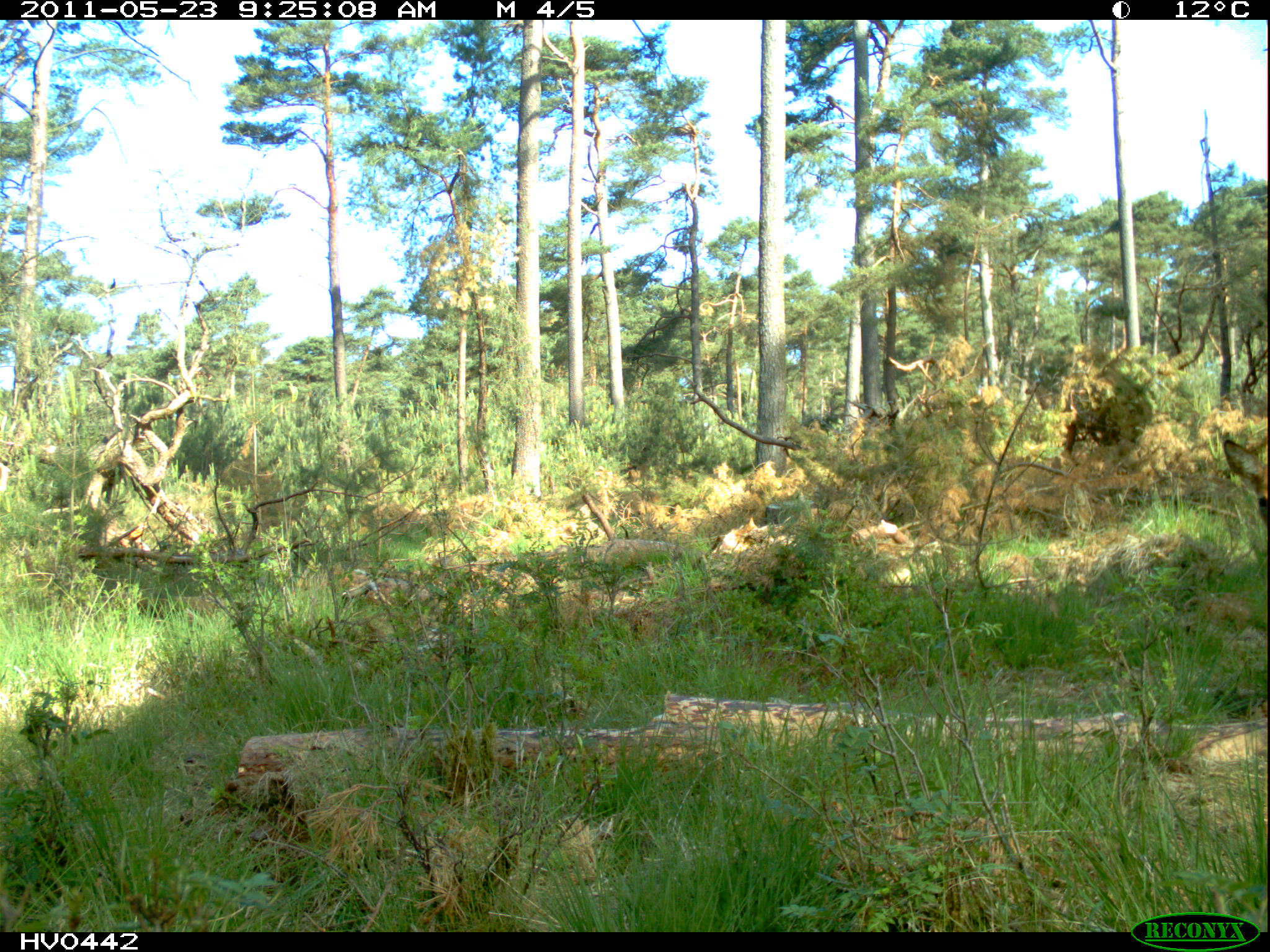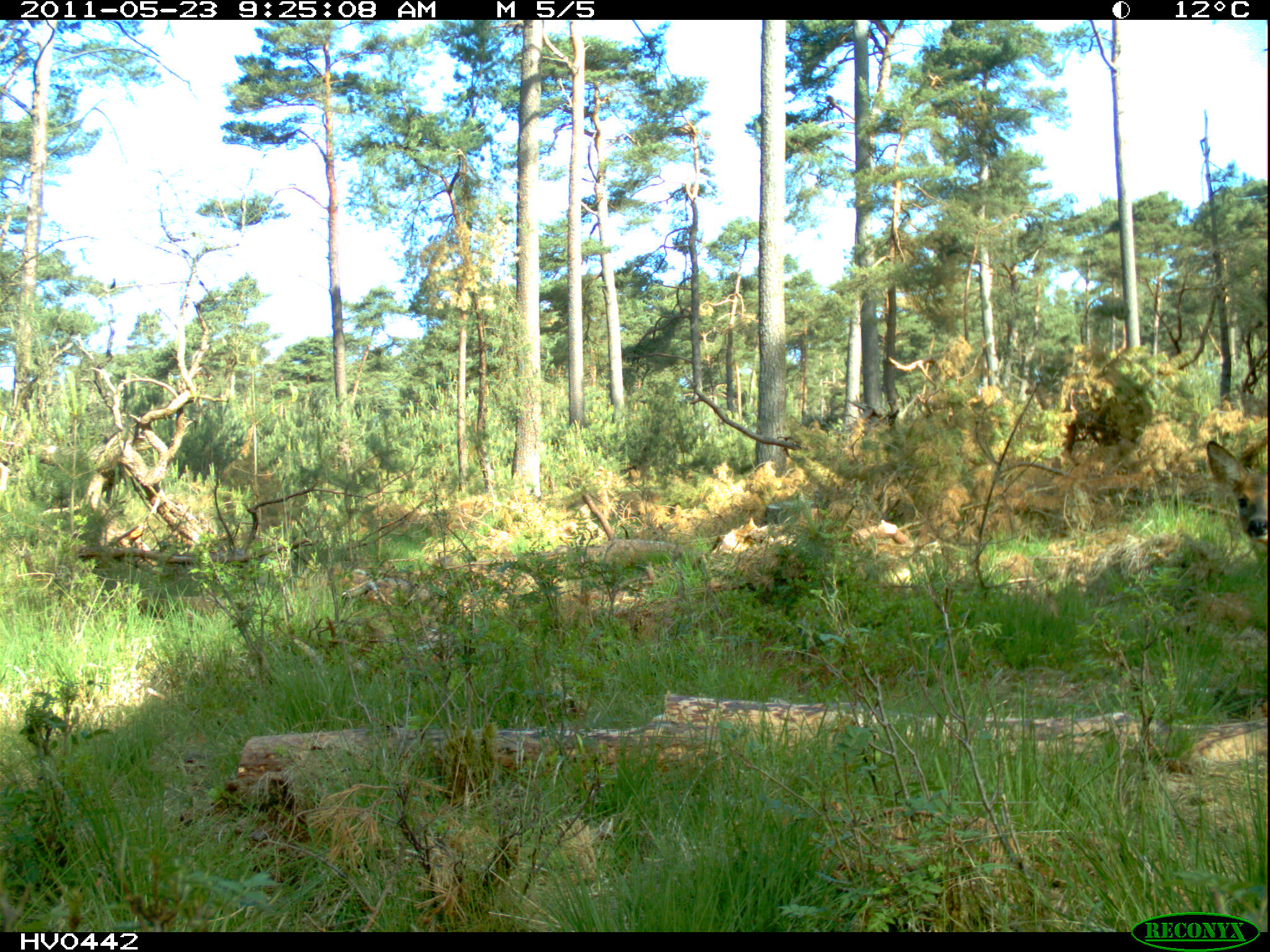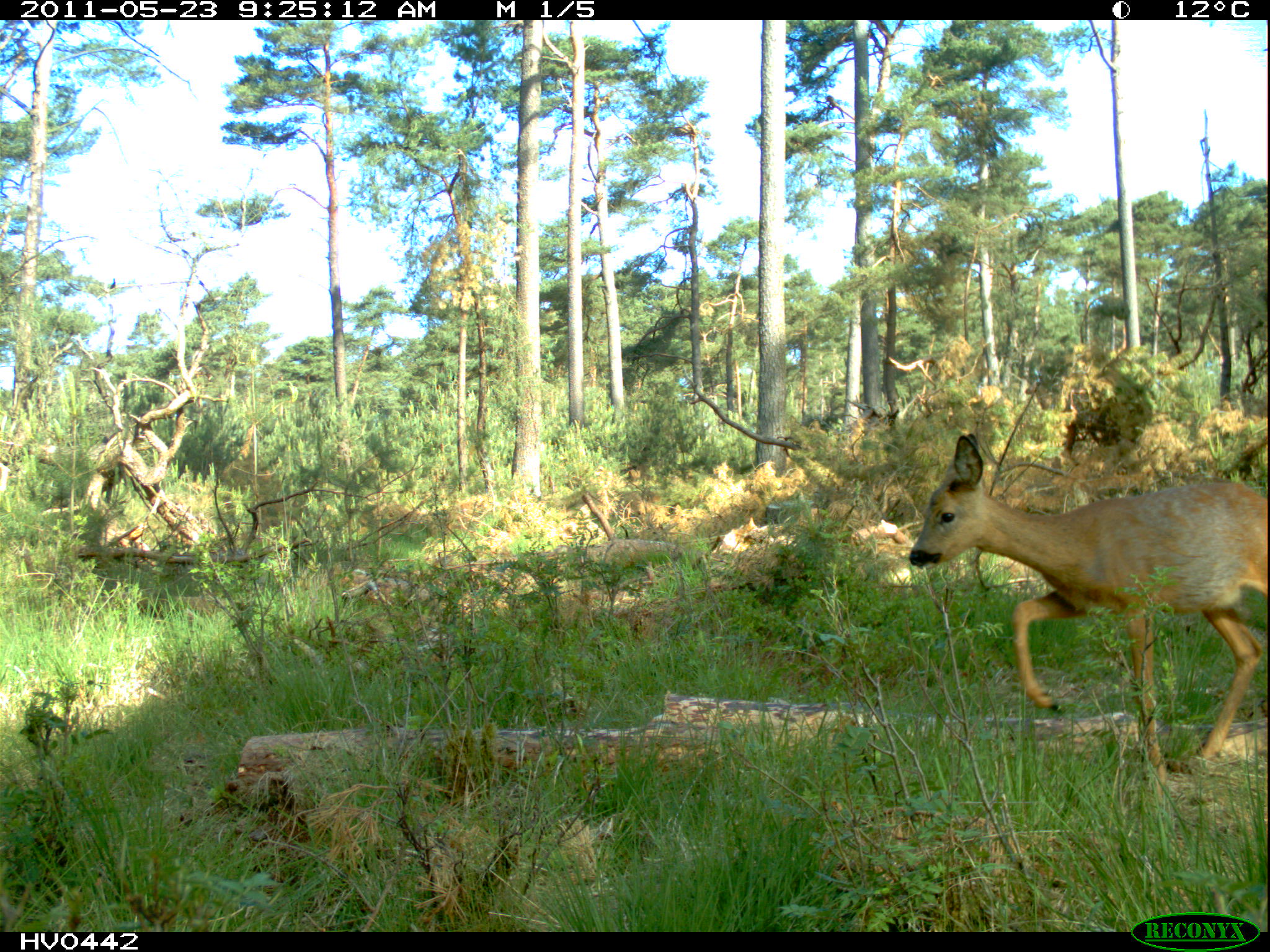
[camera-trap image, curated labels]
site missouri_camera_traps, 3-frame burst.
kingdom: Animalia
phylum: Chordata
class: Mammalia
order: Artiodactyla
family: Cervidae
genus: Capreolus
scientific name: Capreolus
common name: roe deer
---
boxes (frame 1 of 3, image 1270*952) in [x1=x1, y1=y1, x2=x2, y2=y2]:
roe deer: [x1=1196, y1=408, x2=1268, y2=545]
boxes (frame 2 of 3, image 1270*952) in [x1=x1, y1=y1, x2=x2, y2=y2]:
roe deer: [x1=1190, y1=416, x2=1266, y2=577]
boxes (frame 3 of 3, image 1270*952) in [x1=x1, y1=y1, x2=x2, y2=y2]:
roe deer: [x1=903, y1=416, x2=1266, y2=773]